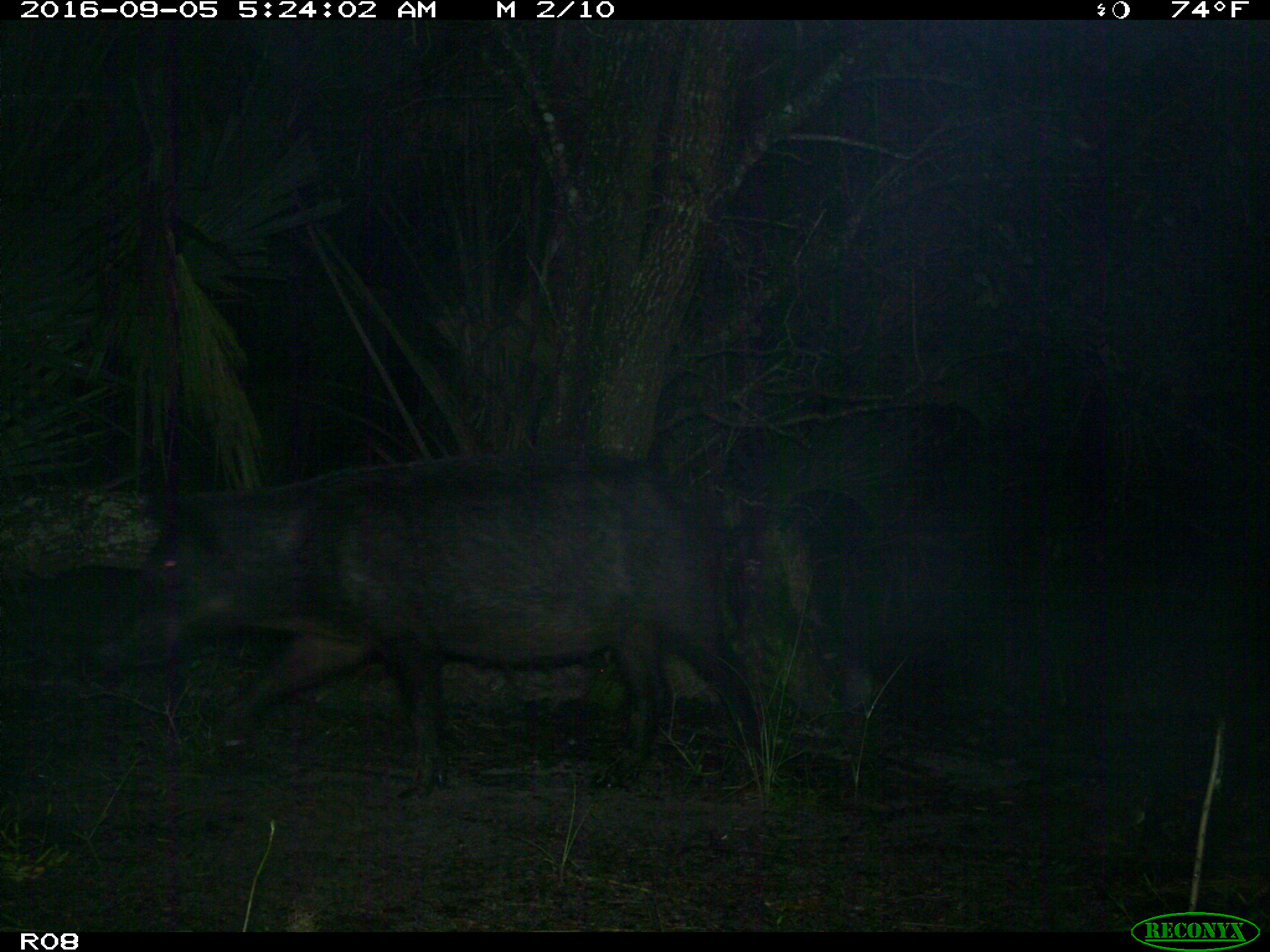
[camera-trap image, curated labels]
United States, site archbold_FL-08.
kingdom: Animalia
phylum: Chordata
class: Mammalia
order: Artiodactyla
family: Suidae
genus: Sus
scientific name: Sus scrofa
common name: wild boar